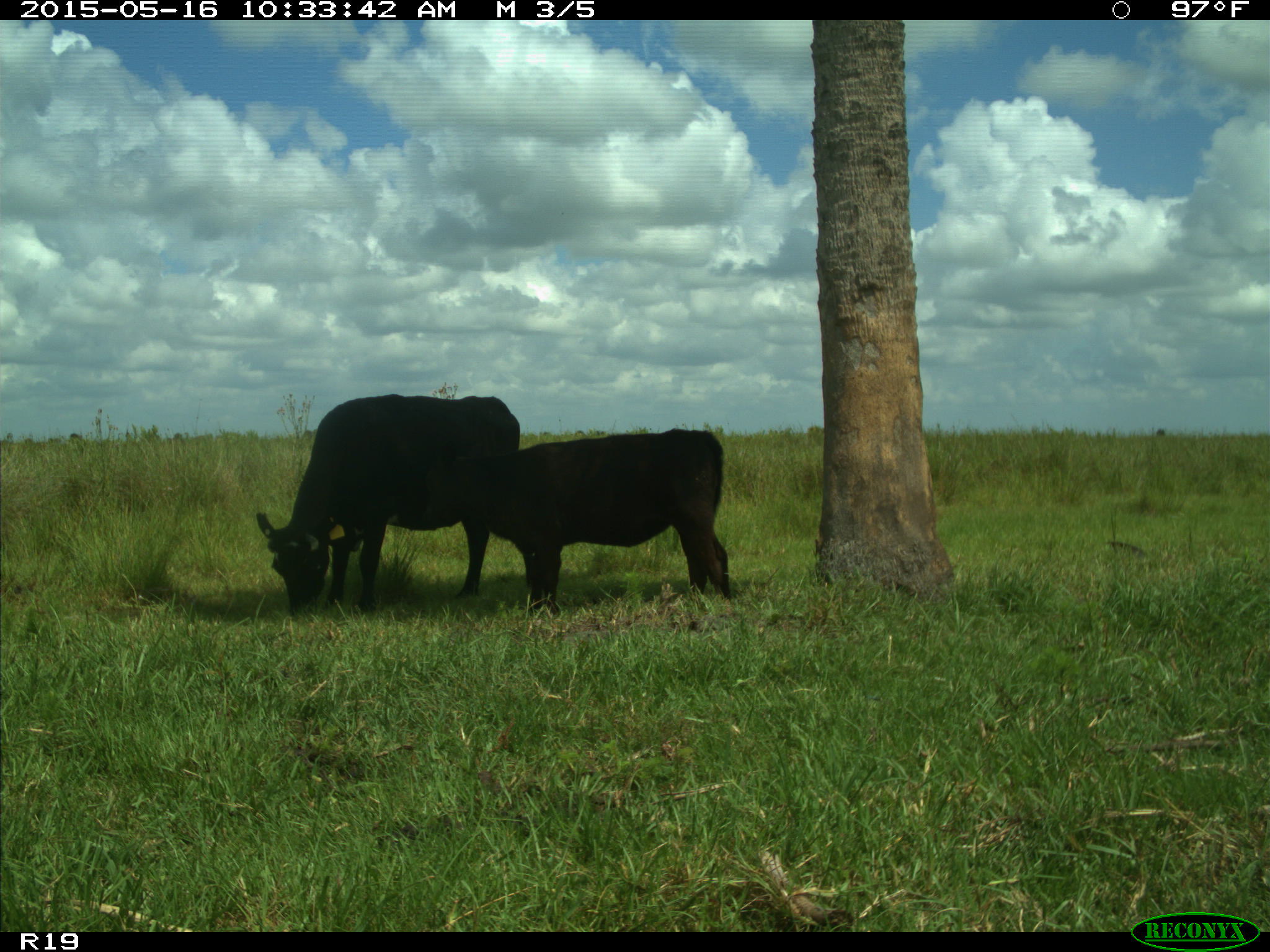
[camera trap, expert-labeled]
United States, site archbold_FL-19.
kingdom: Animalia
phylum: Chordata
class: Mammalia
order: Artiodactyla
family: Bovidae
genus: Bos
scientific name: Bos taurus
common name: domestic cow